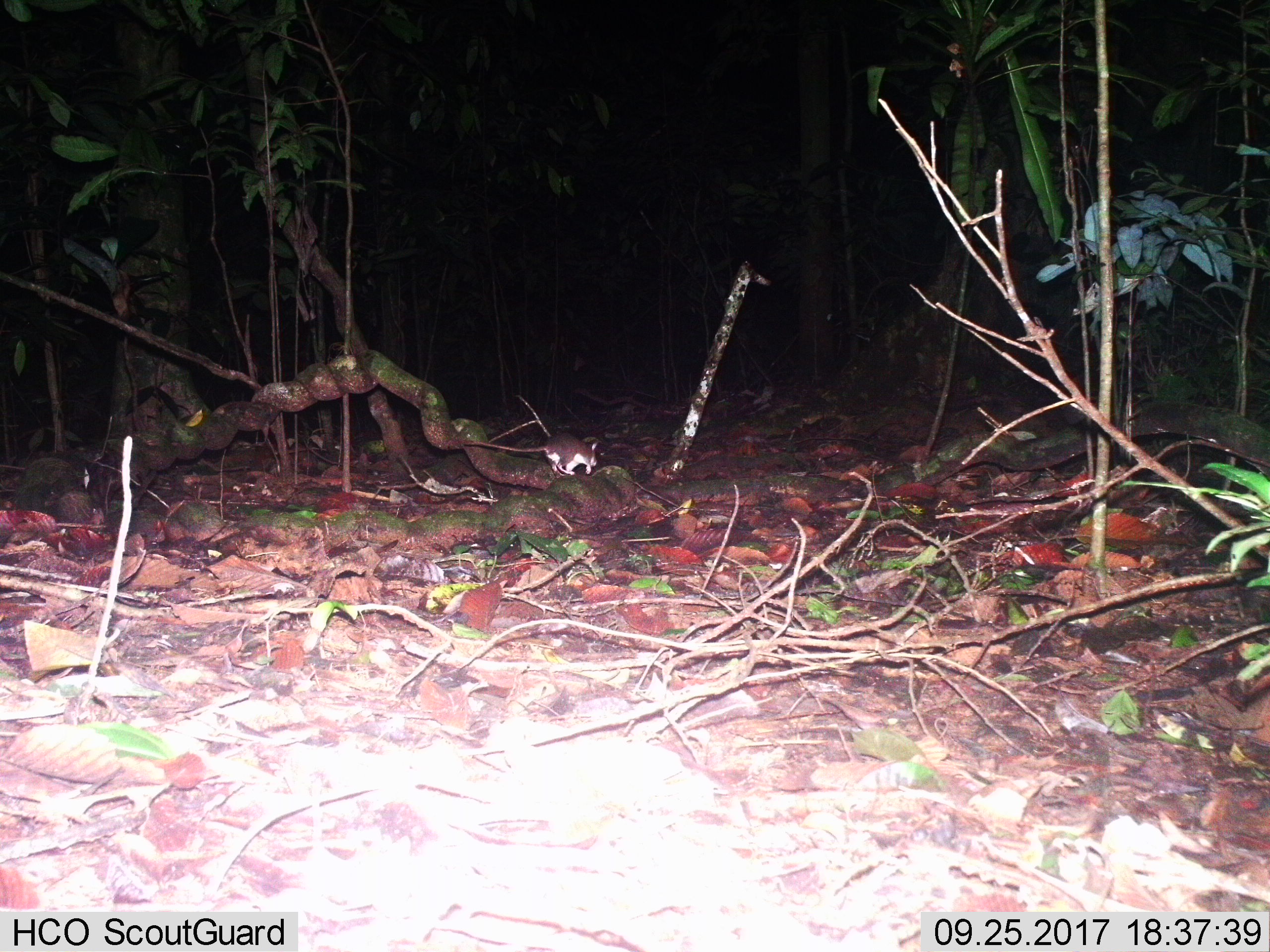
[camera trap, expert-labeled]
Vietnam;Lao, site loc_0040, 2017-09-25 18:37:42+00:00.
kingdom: Animalia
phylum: Chordata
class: Mammalia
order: Rodentia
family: Muridae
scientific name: Muridae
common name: old-world mice and rats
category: unidentified murid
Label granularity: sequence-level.